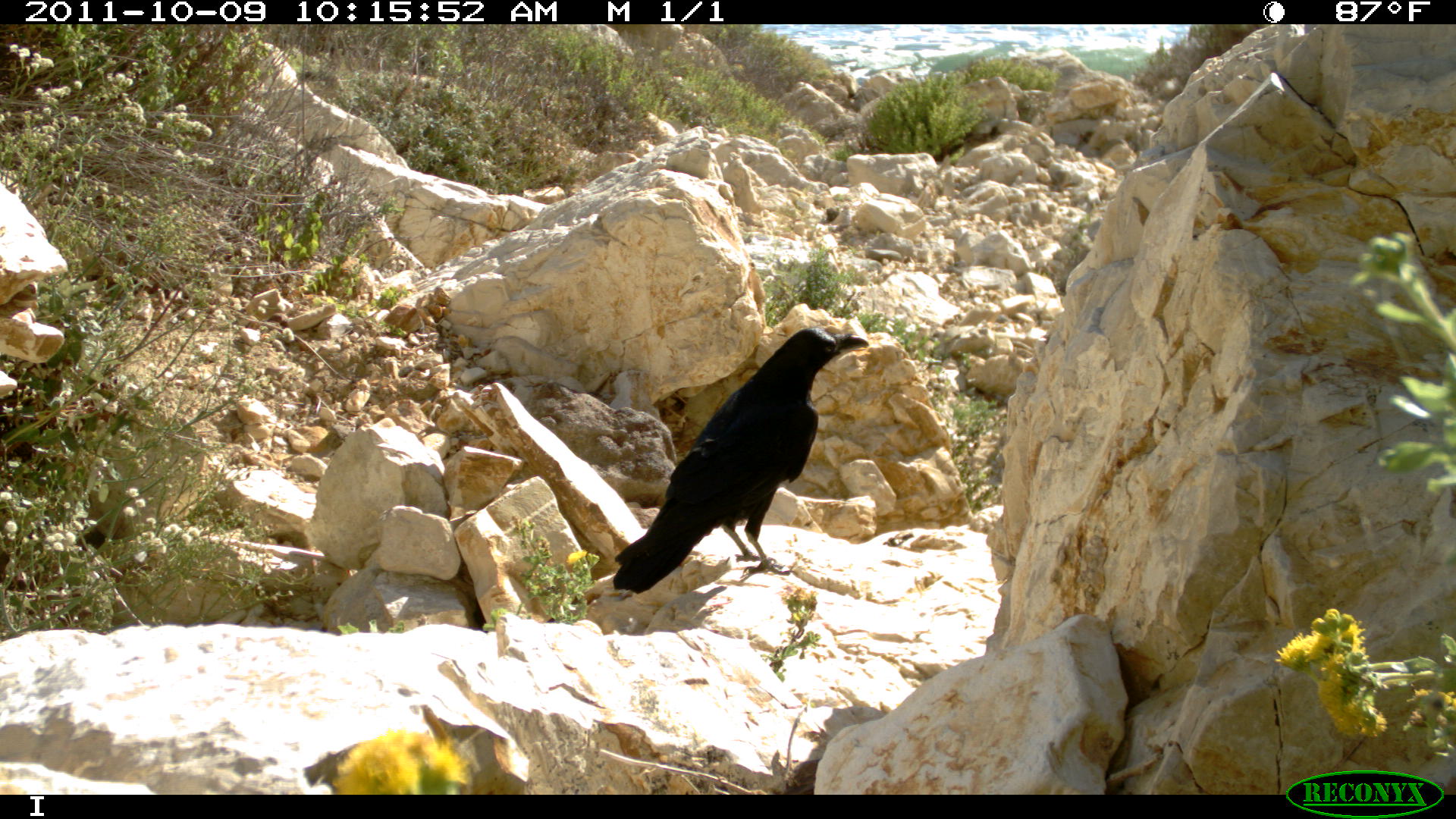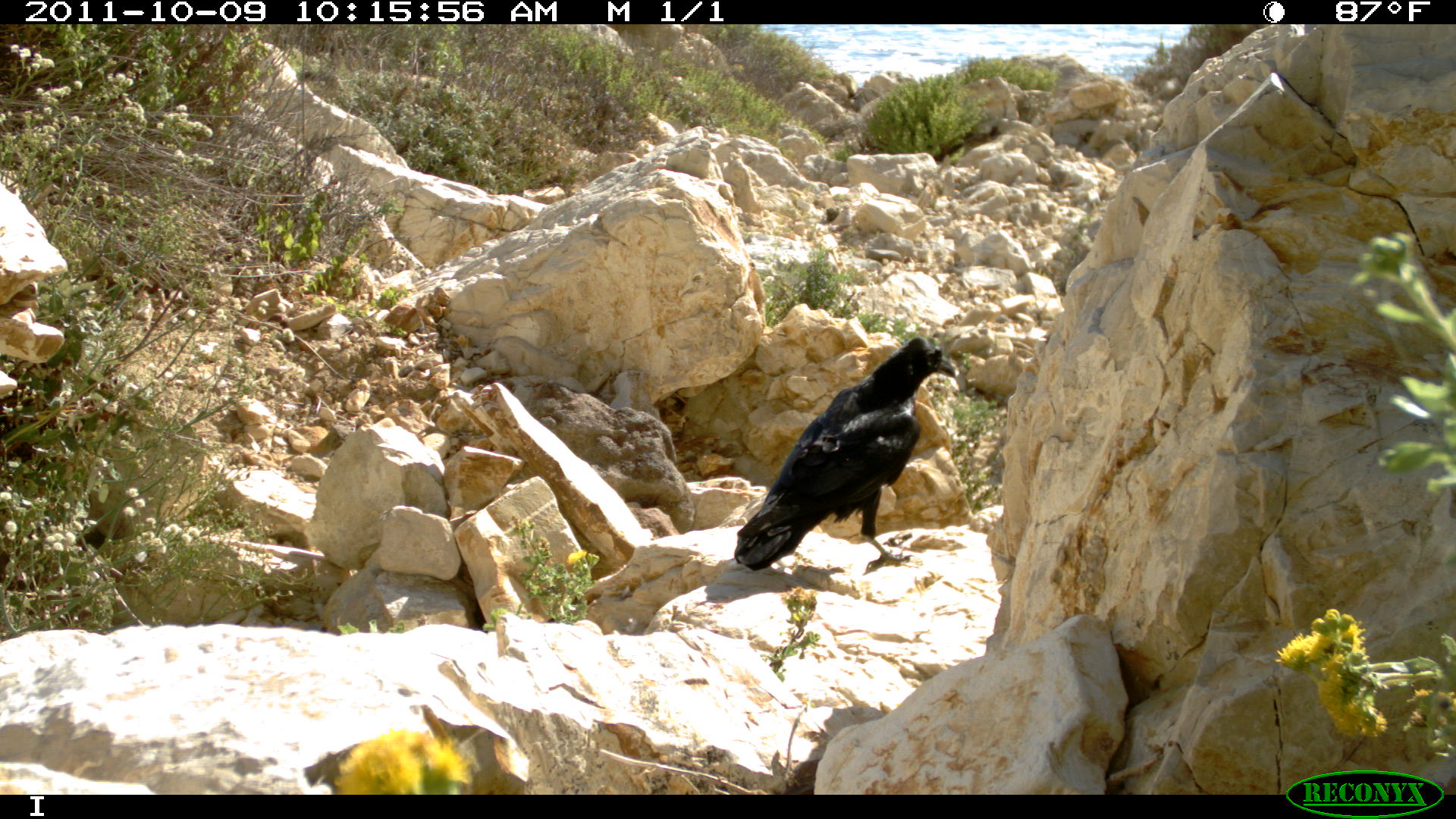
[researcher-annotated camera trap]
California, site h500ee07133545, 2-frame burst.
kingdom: Animalia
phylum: Chordata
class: Aves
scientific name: Aves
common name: bird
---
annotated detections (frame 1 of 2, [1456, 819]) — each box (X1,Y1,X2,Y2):
bird: (613,326,868,595)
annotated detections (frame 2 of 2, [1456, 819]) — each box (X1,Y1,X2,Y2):
bird: (734,337,955,575)